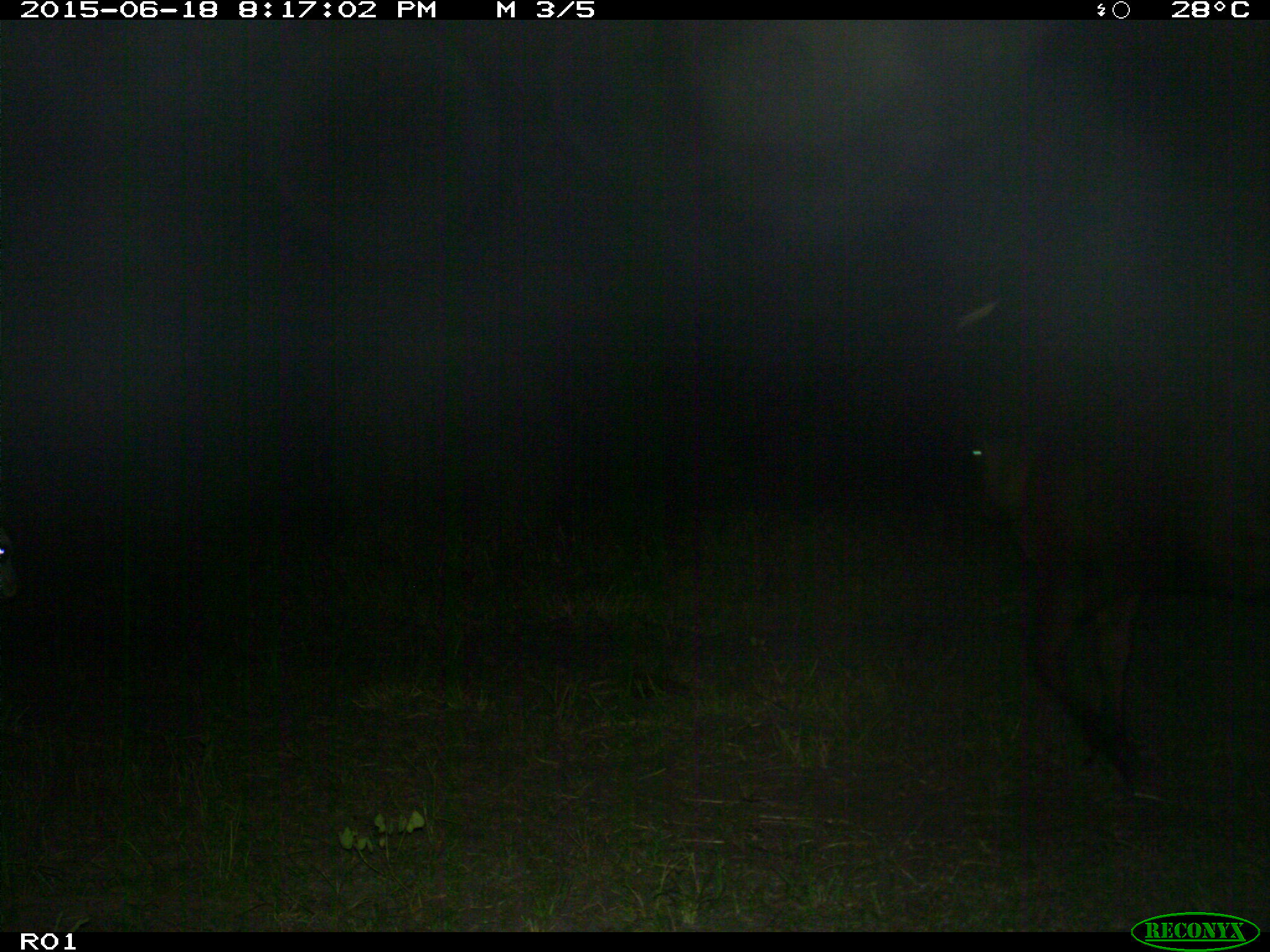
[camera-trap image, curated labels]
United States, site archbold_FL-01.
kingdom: Animalia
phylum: Chordata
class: Mammalia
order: Artiodactyla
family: Bovidae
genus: Bos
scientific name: Bos taurus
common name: domestic cow